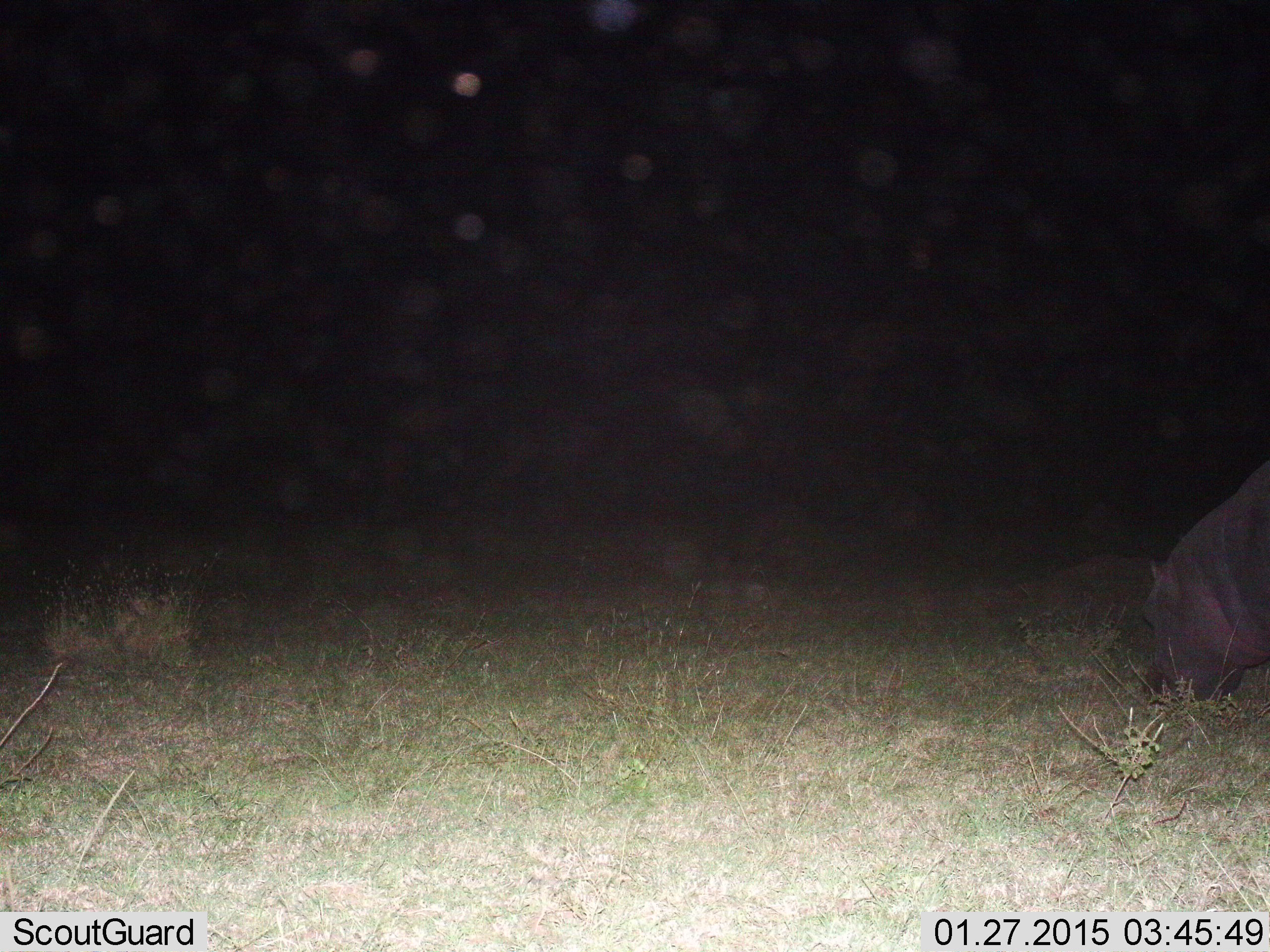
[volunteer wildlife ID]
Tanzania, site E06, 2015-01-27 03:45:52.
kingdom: Animalia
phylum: Chordata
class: Mammalia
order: Artiodactyla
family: Hippopotamidae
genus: Hippopotamus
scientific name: Hippopotamus amphibius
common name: hippopotamus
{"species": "hippopotamus (Hippopotamus amphibius)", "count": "1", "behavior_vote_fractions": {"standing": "10%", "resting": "0%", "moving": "10%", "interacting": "0%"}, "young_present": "0%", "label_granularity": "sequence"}